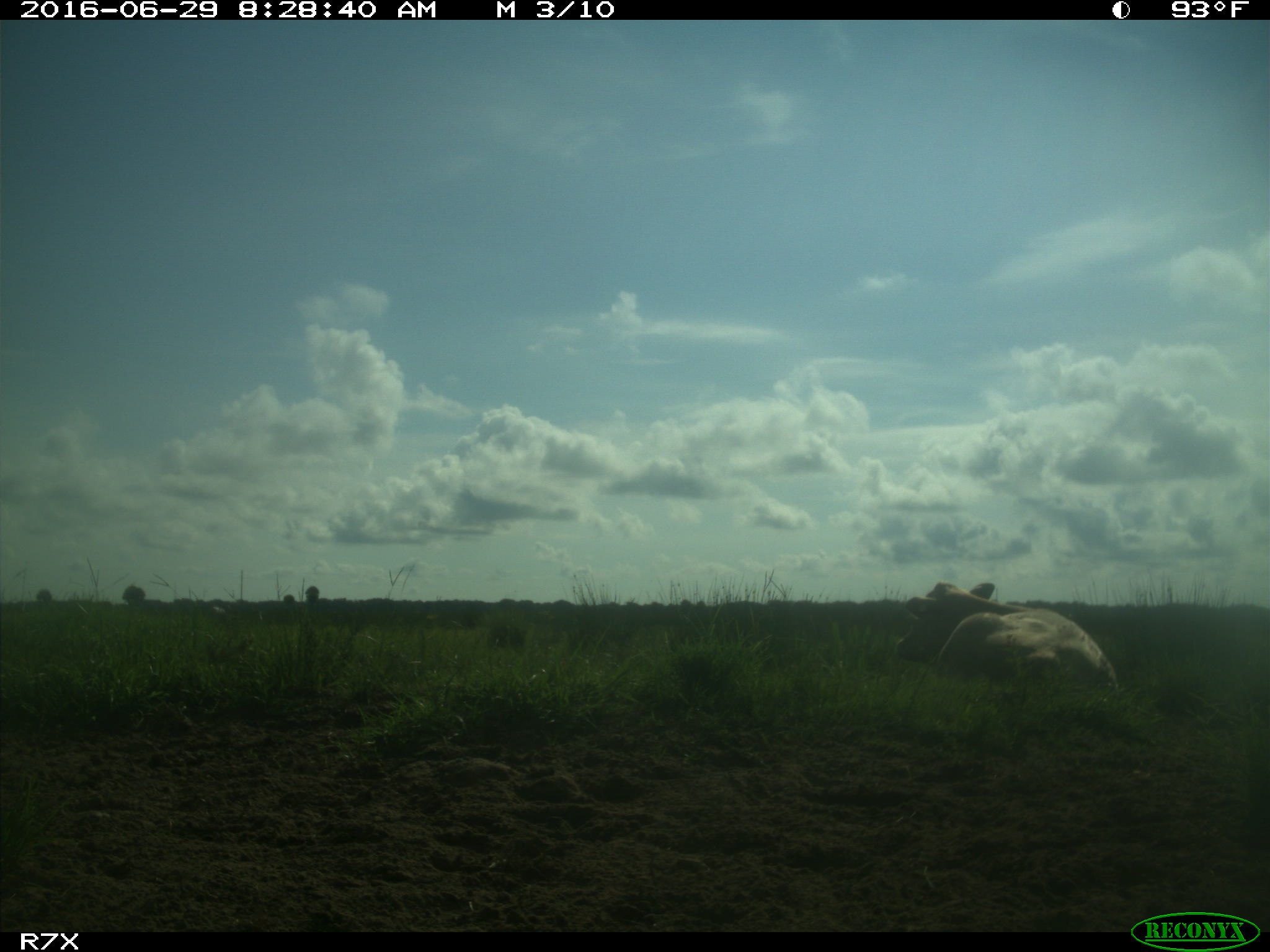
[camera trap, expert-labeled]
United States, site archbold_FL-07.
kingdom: Animalia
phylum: Chordata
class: Mammalia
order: Artiodactyla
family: Bovidae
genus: Bos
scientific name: Bos taurus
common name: domestic cow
Bos taurus (domestic cow).